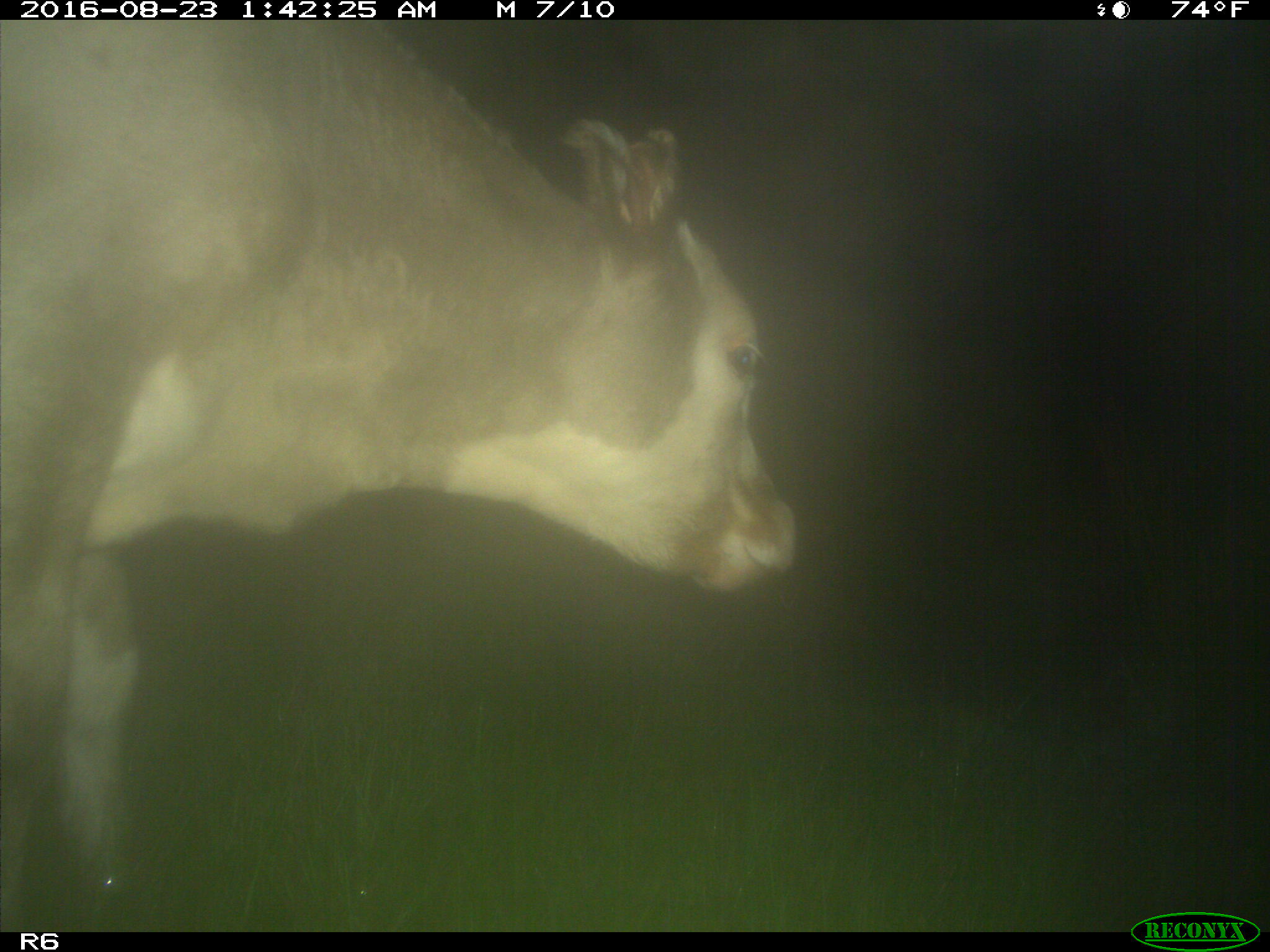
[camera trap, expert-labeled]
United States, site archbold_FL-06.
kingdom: Animalia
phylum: Chordata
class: Mammalia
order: Artiodactyla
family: Bovidae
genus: Bos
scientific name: Bos taurus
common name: domestic cow